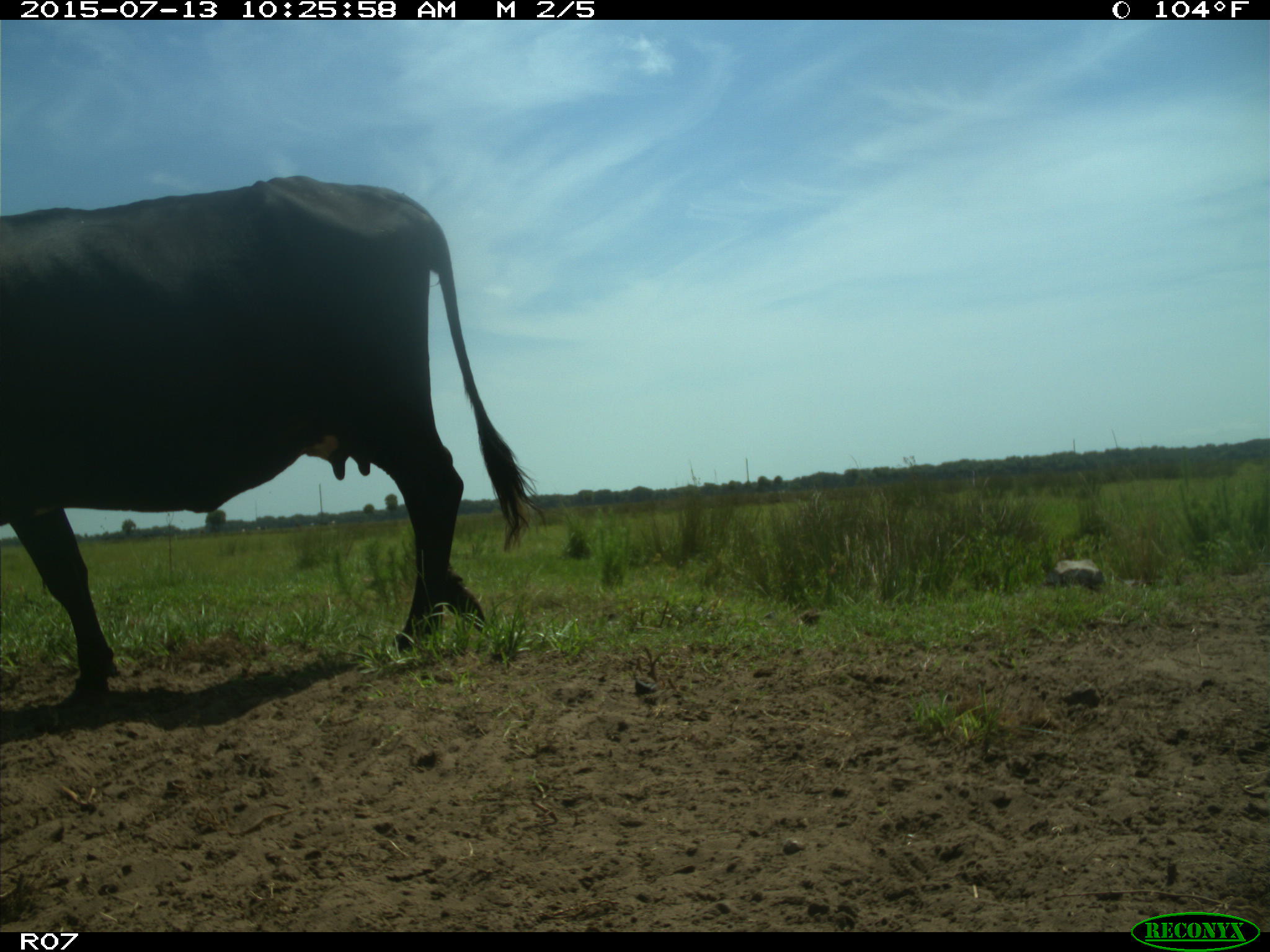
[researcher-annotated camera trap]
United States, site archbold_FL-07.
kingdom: Animalia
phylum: Chordata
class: Mammalia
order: Artiodactyla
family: Bovidae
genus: Bos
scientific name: Bos taurus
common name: domestic cow